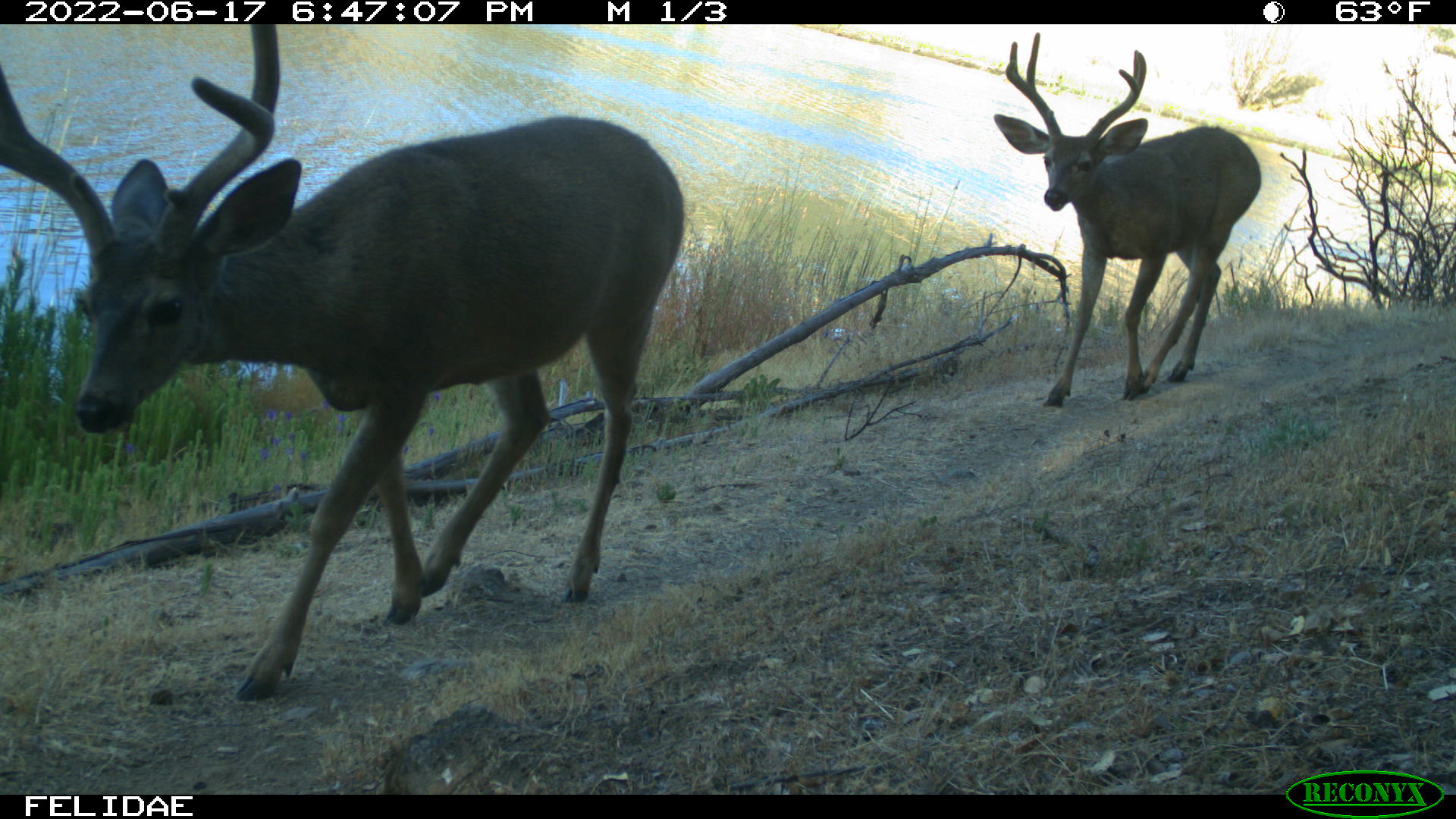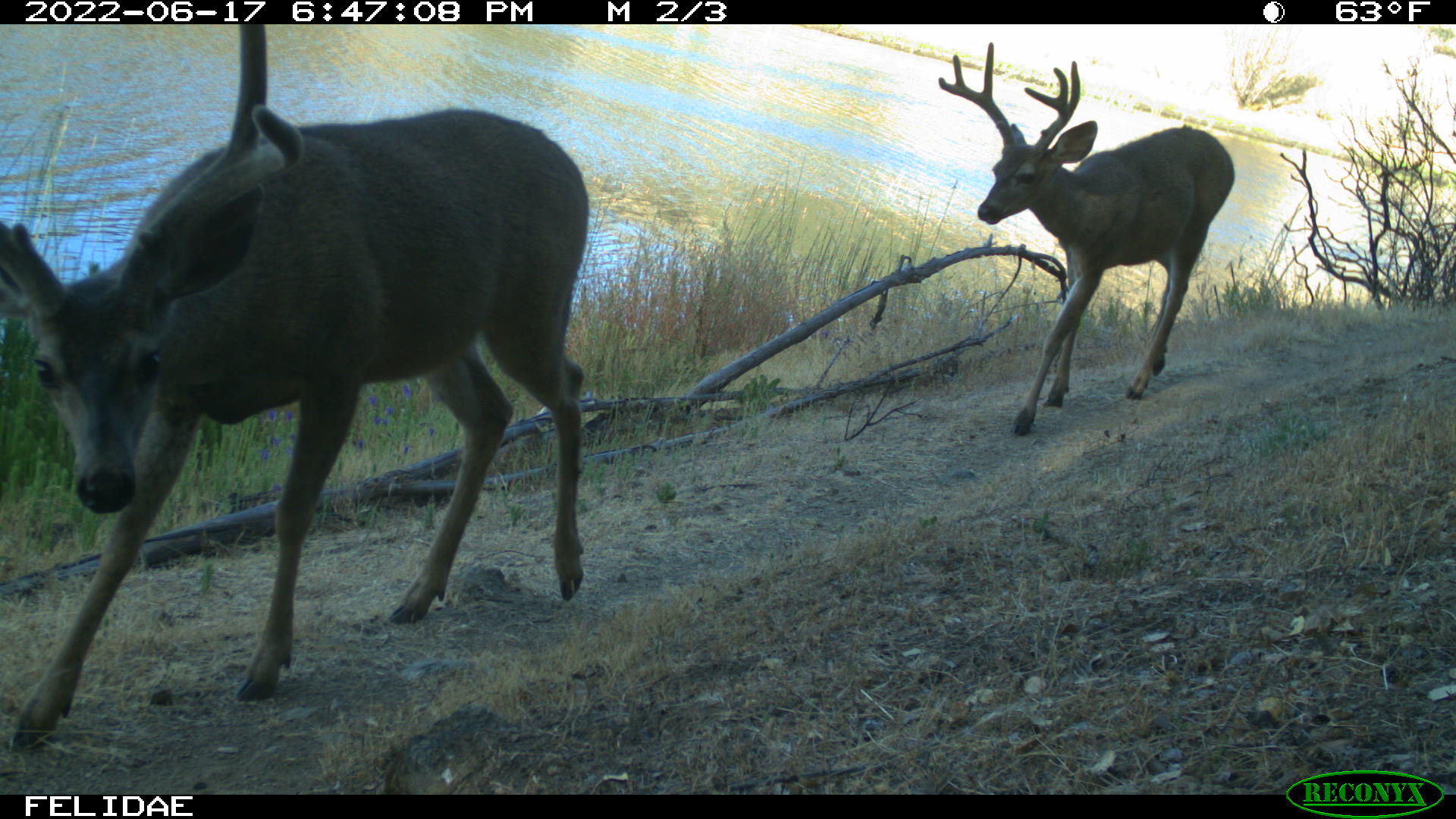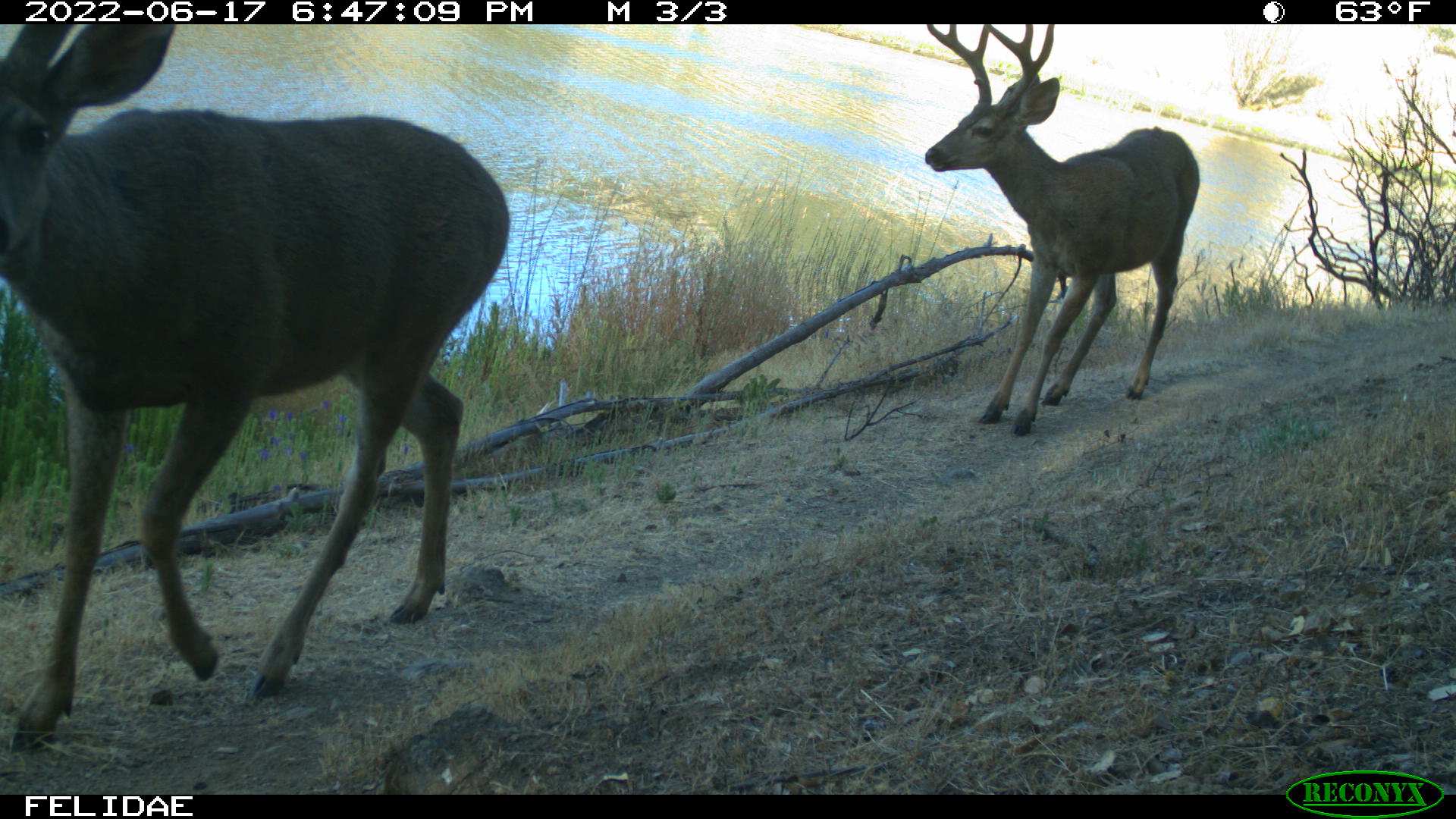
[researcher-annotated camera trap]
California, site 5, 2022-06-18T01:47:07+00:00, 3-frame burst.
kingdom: Animalia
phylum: Chordata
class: Mammalia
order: Artiodactyla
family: Cervidae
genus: Odocoileus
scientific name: Odocoileus hemionus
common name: mule deer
Mule deer (Odocoileus hemionus).